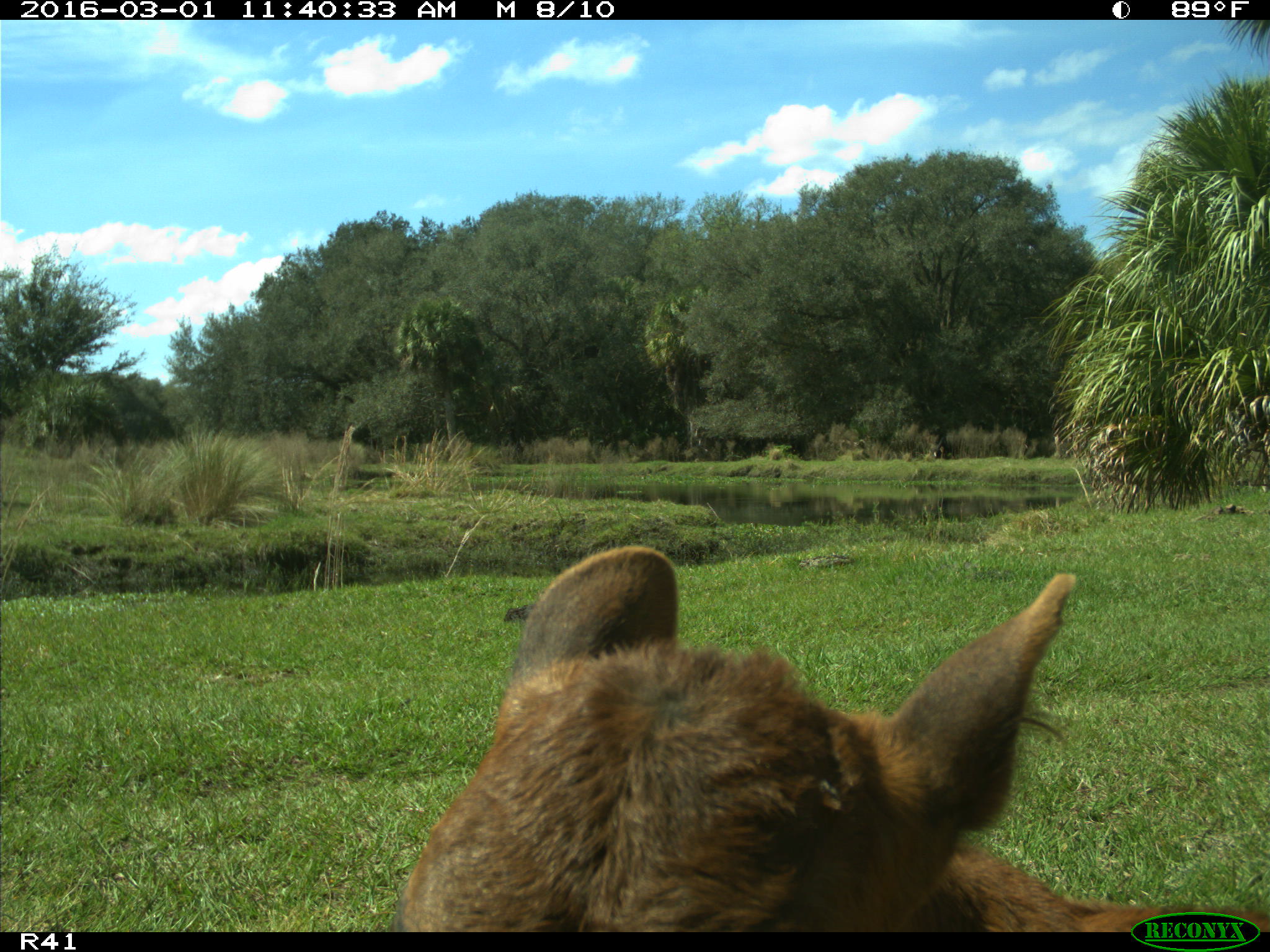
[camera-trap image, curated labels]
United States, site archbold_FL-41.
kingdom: Animalia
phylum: Chordata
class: Mammalia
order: Artiodactyla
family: Bovidae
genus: Bos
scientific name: Bos taurus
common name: domestic cow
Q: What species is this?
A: Bos taurus (domestic cow).